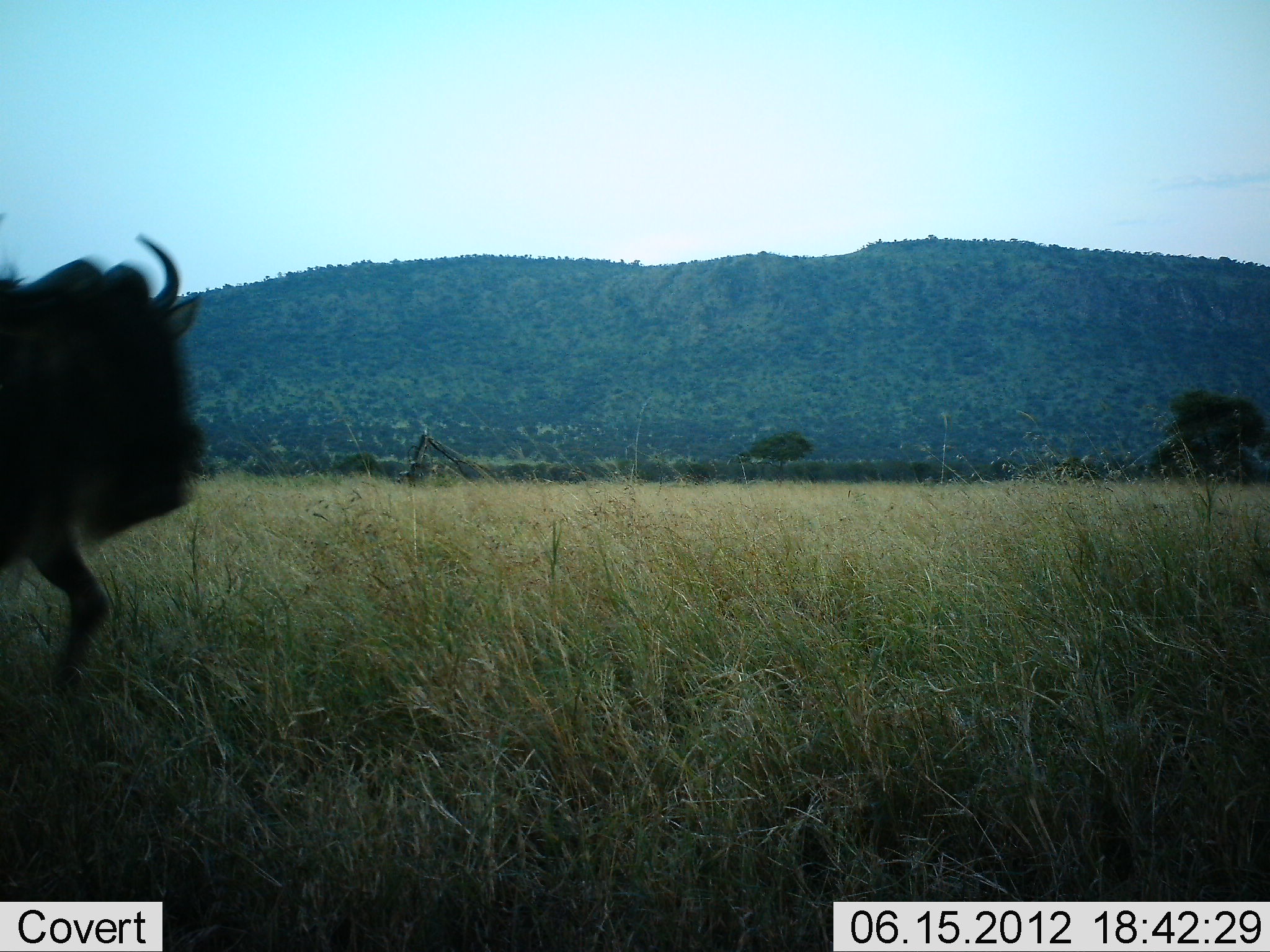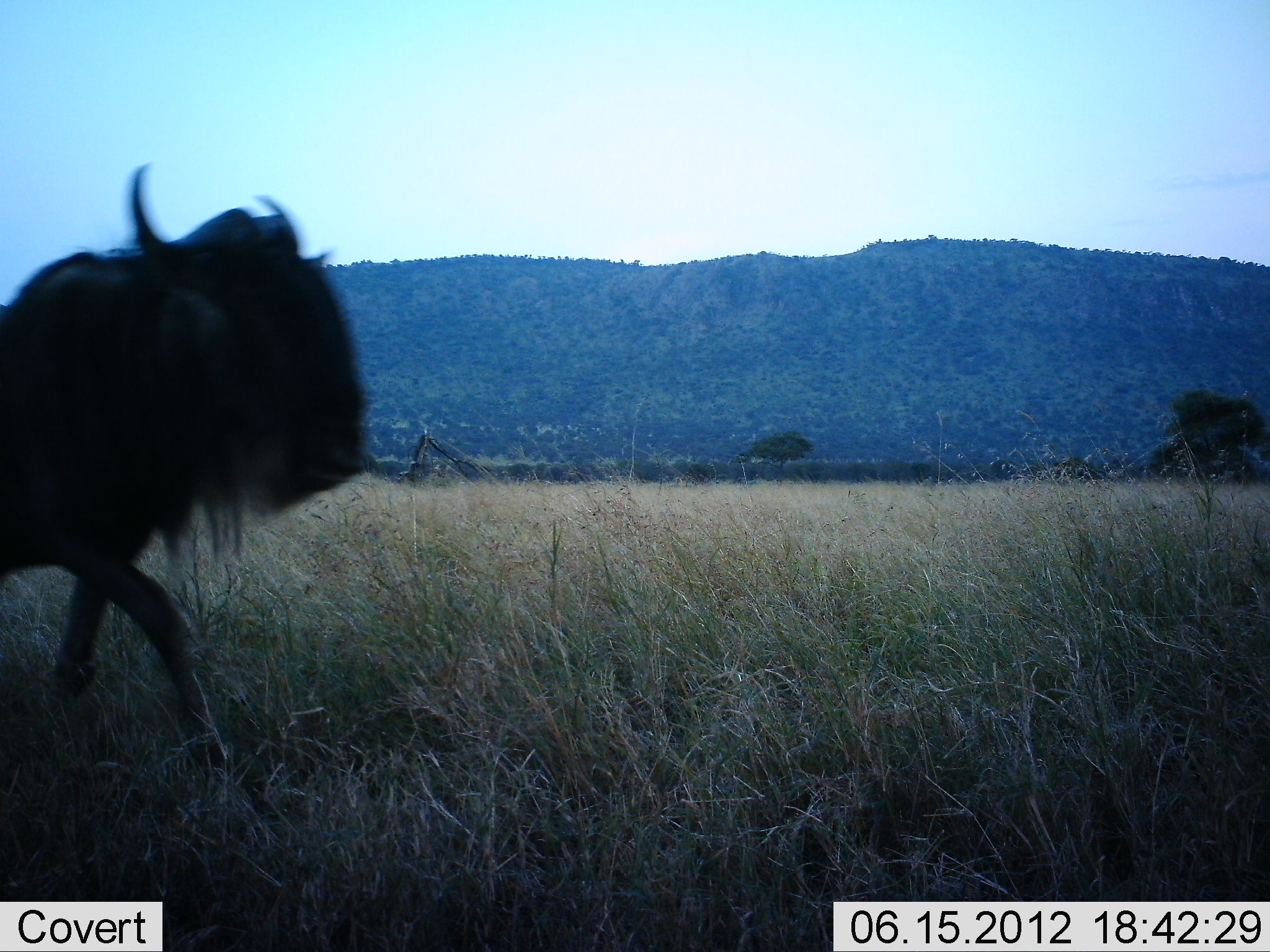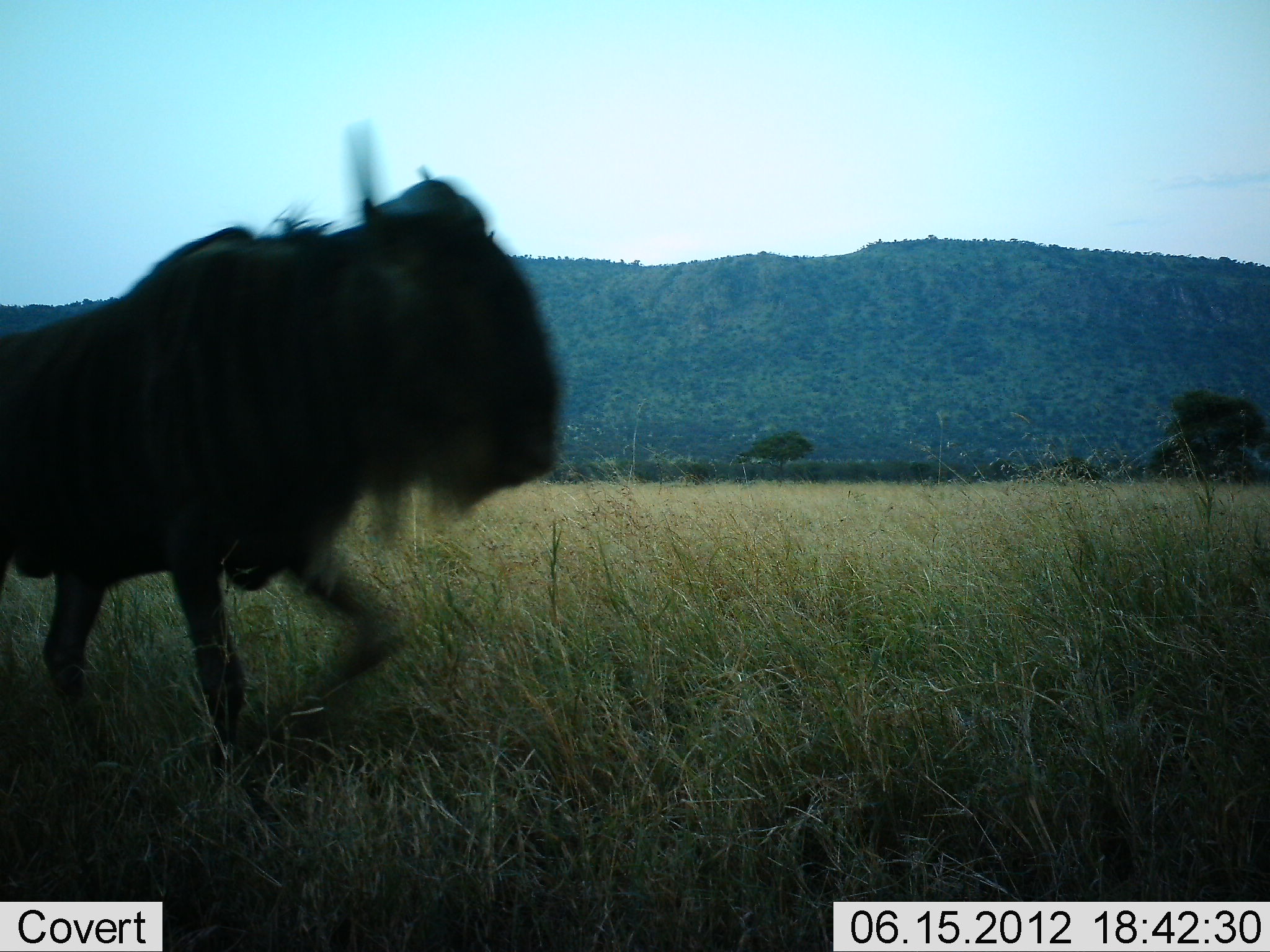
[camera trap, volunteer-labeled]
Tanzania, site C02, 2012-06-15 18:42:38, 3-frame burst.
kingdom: Animalia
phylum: Chordata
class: Mammalia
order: Artiodactyla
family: Bovidae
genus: Connochaetes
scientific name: Connochaetes taurinus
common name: blue wildebeest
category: wildebeest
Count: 1.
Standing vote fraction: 0%.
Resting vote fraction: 0%.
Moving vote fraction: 100%.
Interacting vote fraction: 0%.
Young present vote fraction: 0%.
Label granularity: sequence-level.